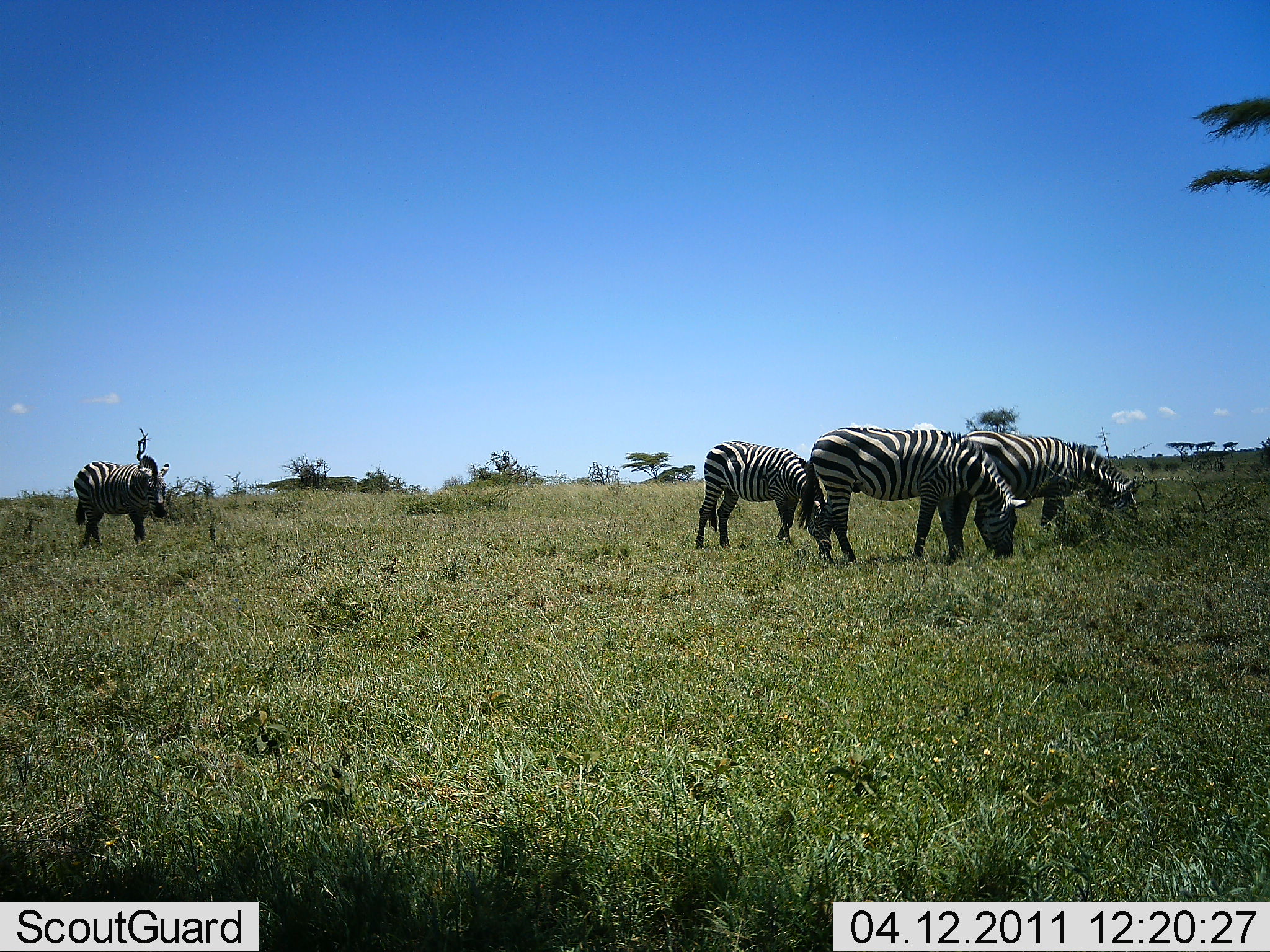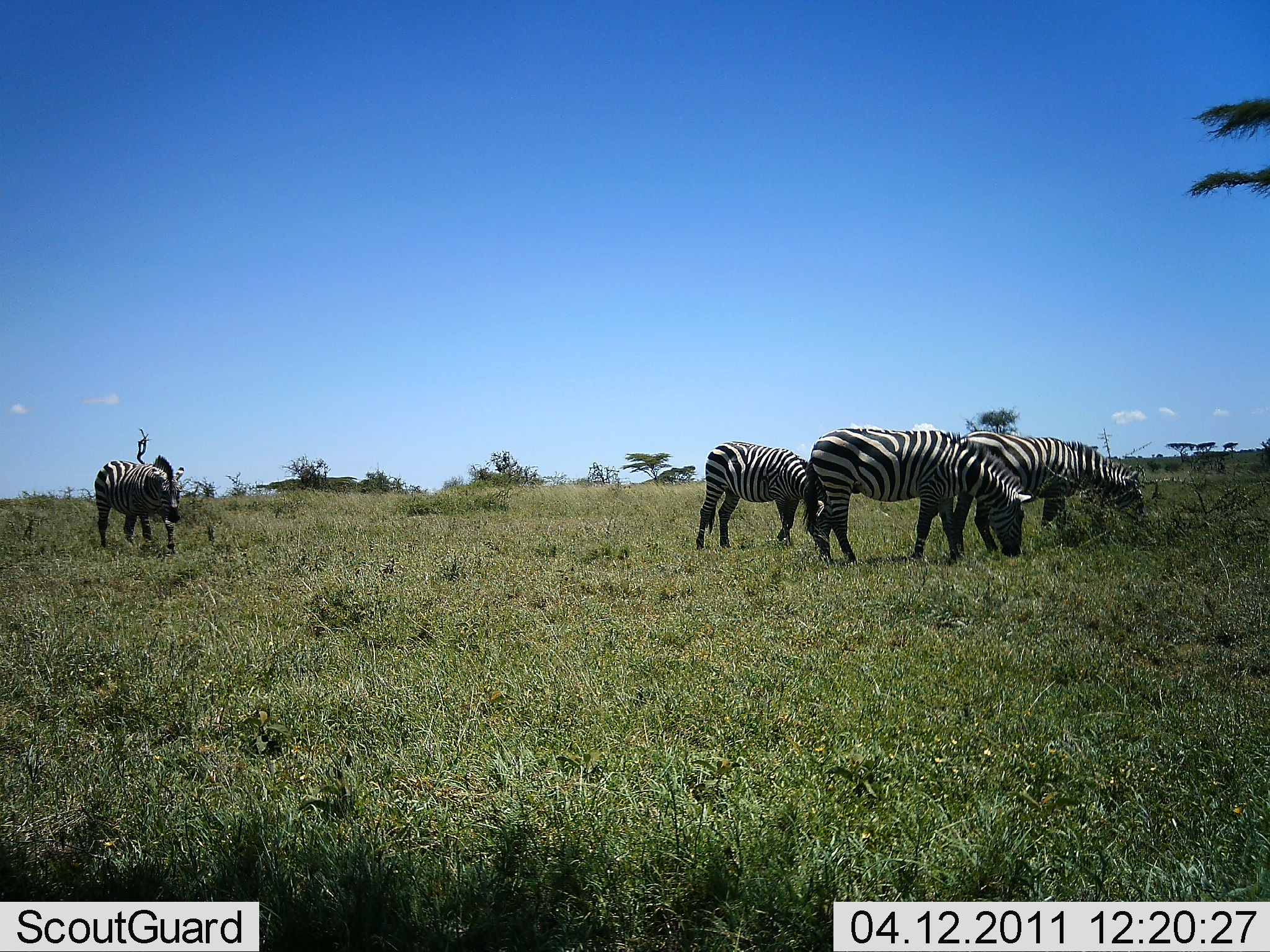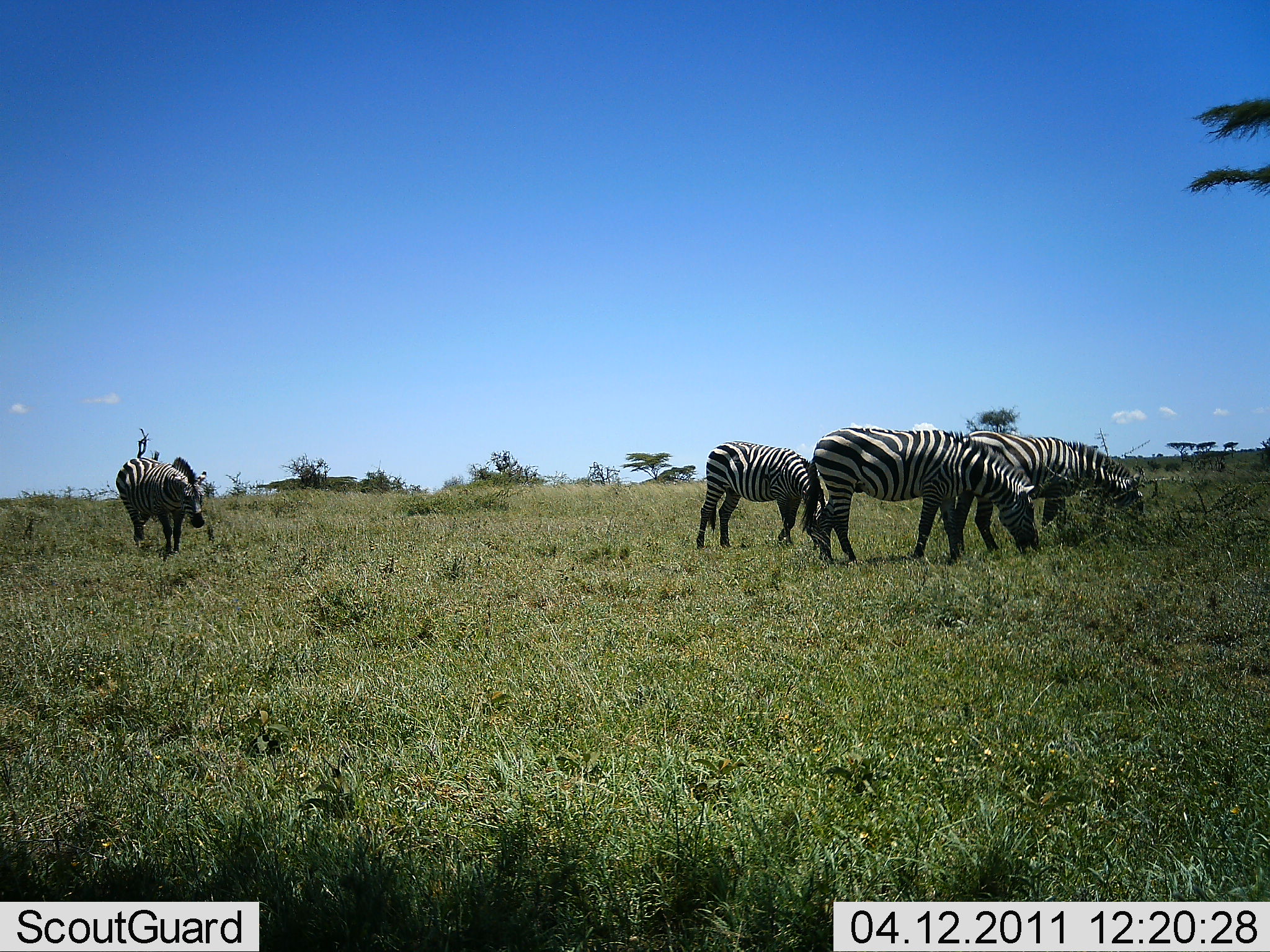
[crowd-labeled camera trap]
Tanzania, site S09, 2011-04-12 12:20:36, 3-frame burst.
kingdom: Animalia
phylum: Chordata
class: Mammalia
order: Perissodactyla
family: Equidae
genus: Equus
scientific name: Equus quagga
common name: plains zebra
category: zebra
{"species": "zebra (plains zebra) (Equus quagga)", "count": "4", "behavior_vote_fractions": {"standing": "36%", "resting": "0%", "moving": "50%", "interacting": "0%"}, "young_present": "7%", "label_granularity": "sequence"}